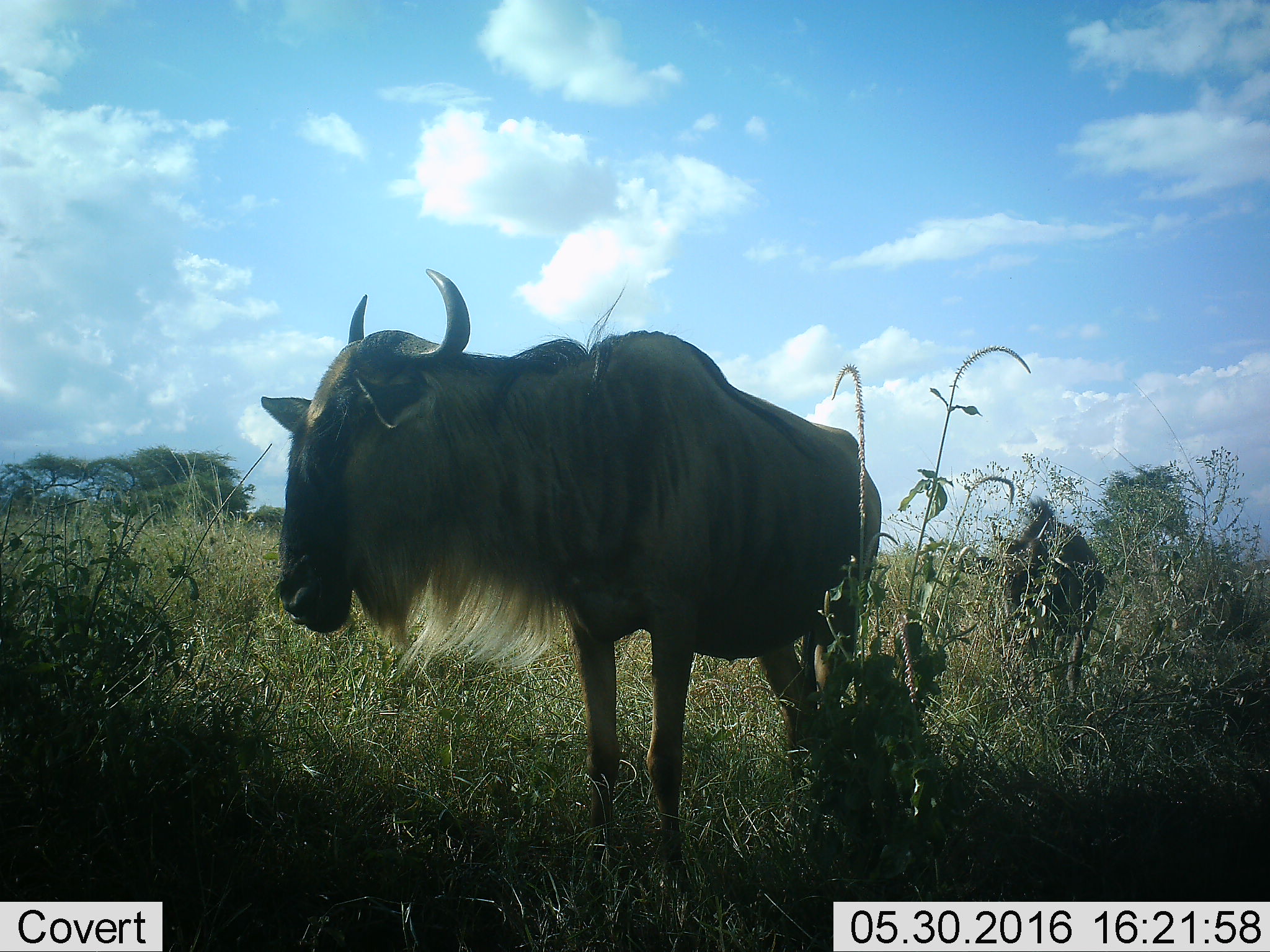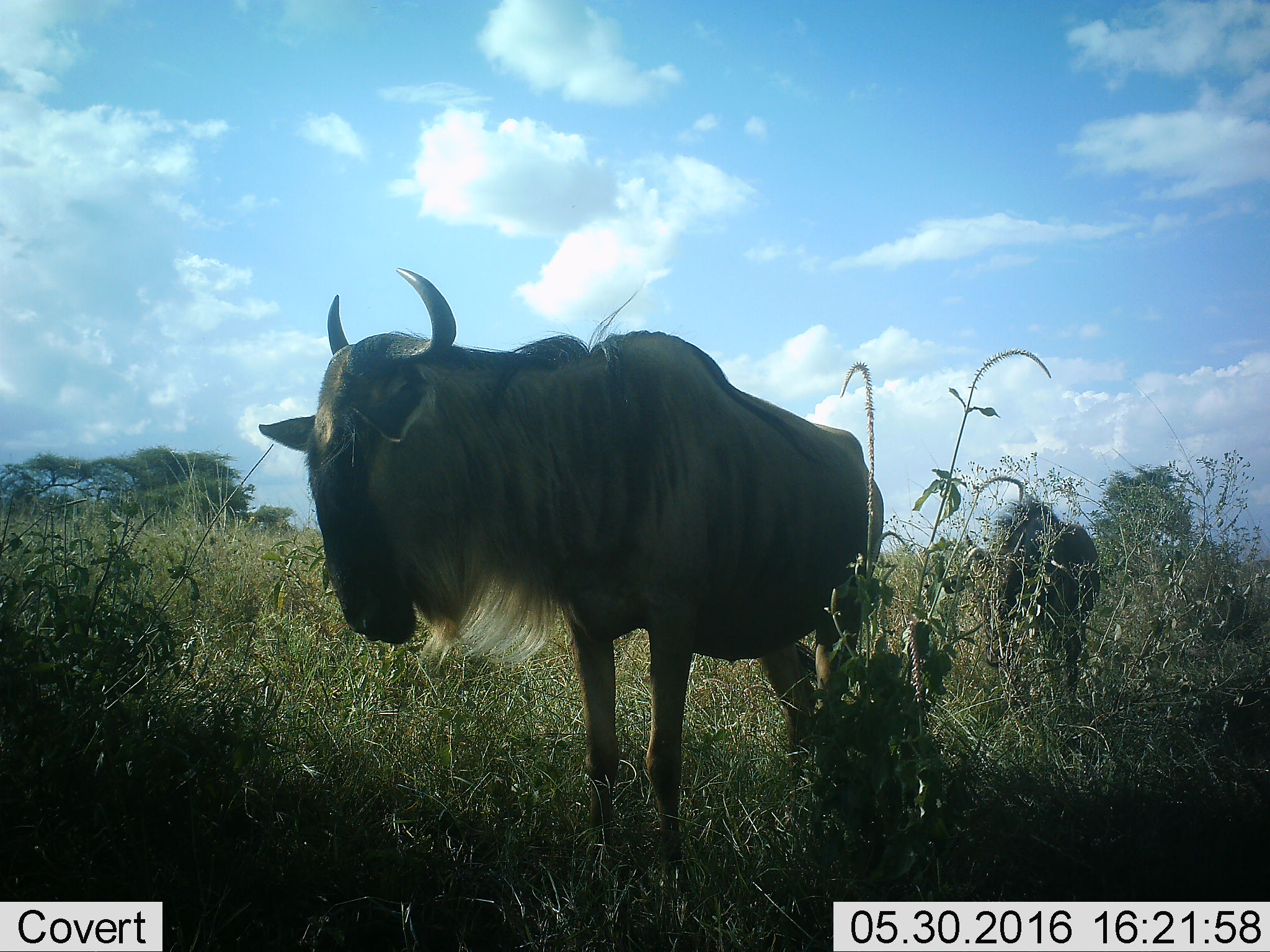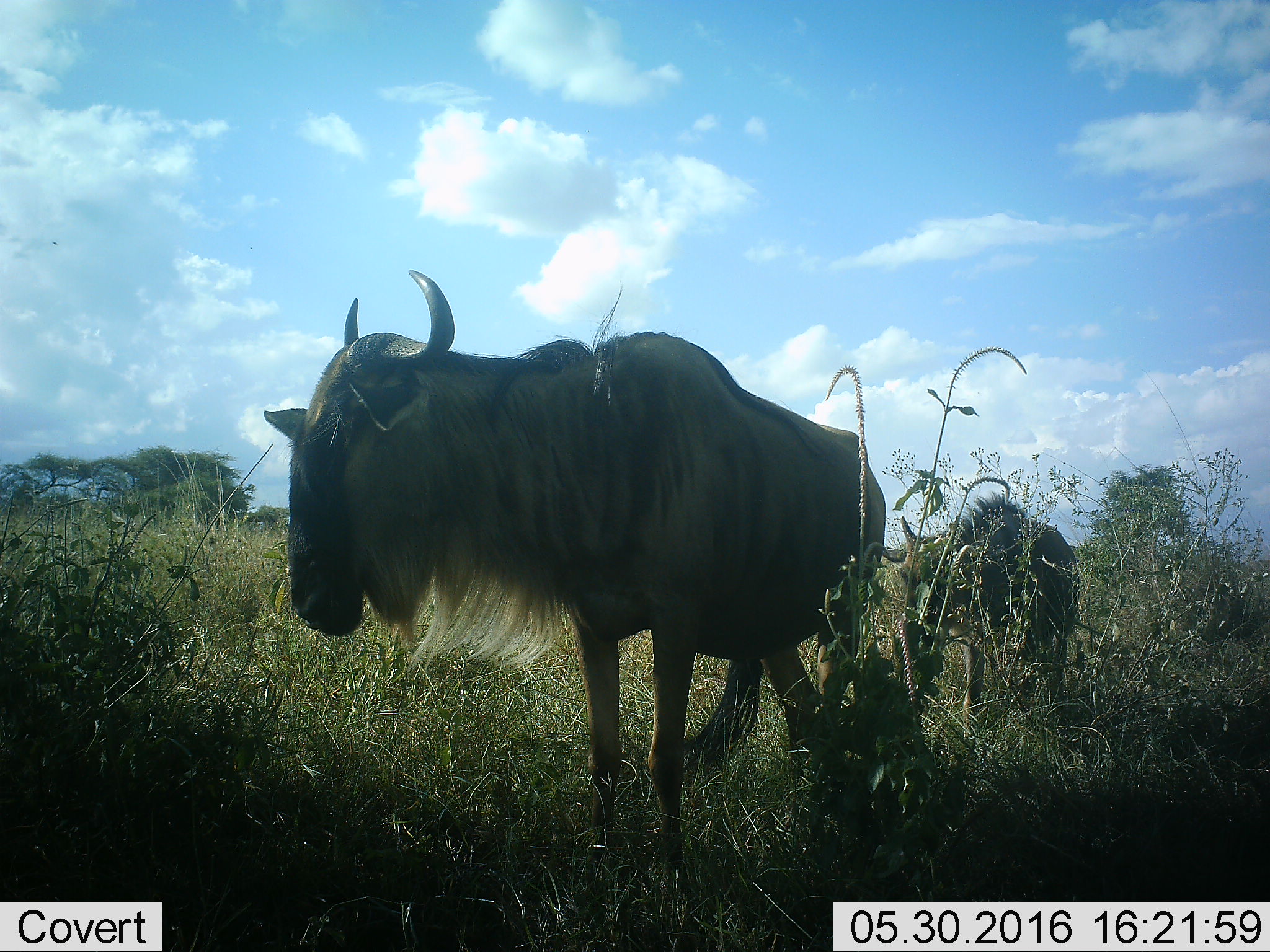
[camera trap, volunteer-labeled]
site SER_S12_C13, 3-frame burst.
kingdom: Animalia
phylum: Chordata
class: Mammalia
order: Artiodactyla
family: Bovidae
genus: Connochaetes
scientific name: Connochaetes taurinus taurinus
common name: blue wildebeest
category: wildebeestblue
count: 2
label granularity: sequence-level